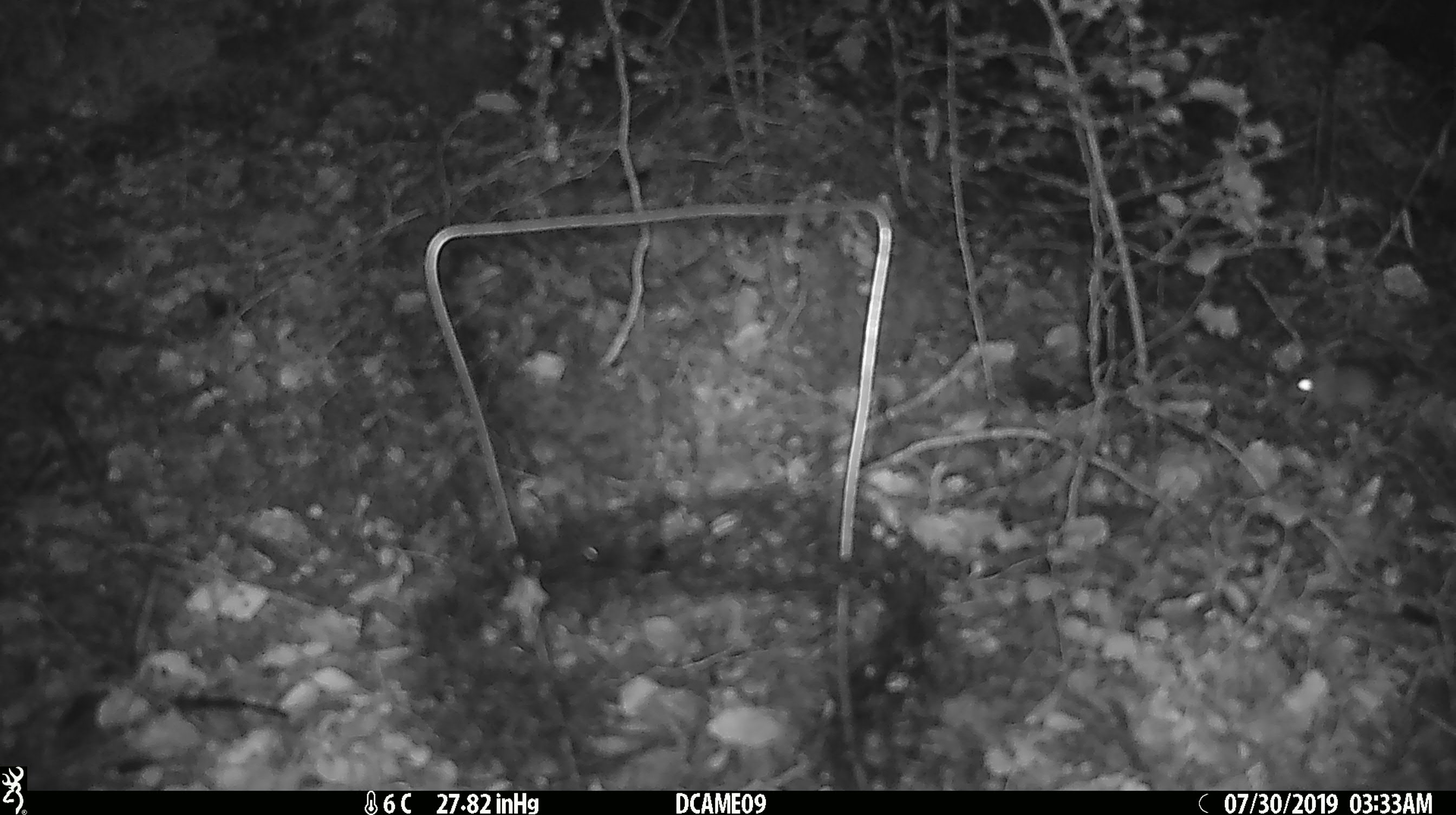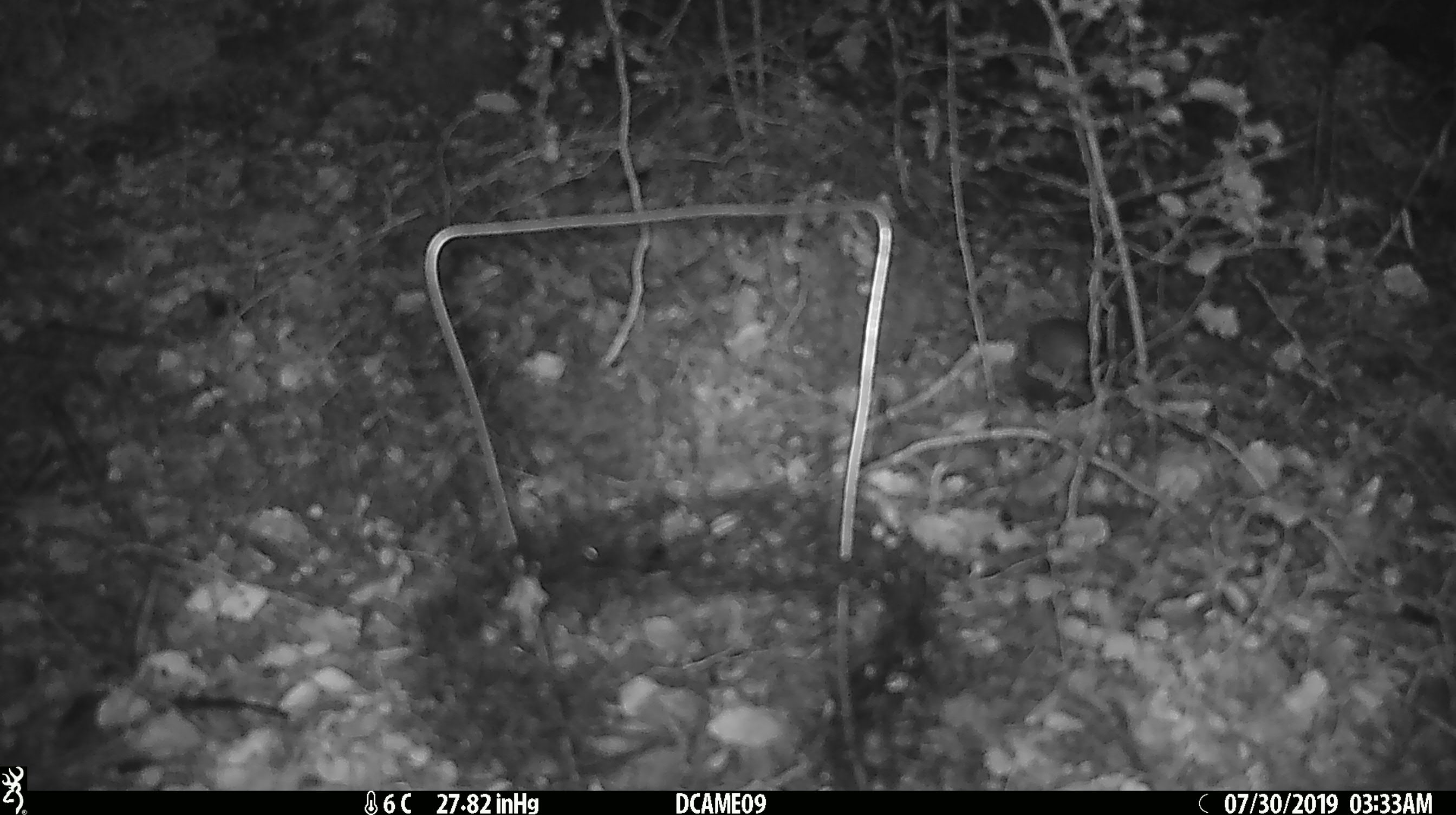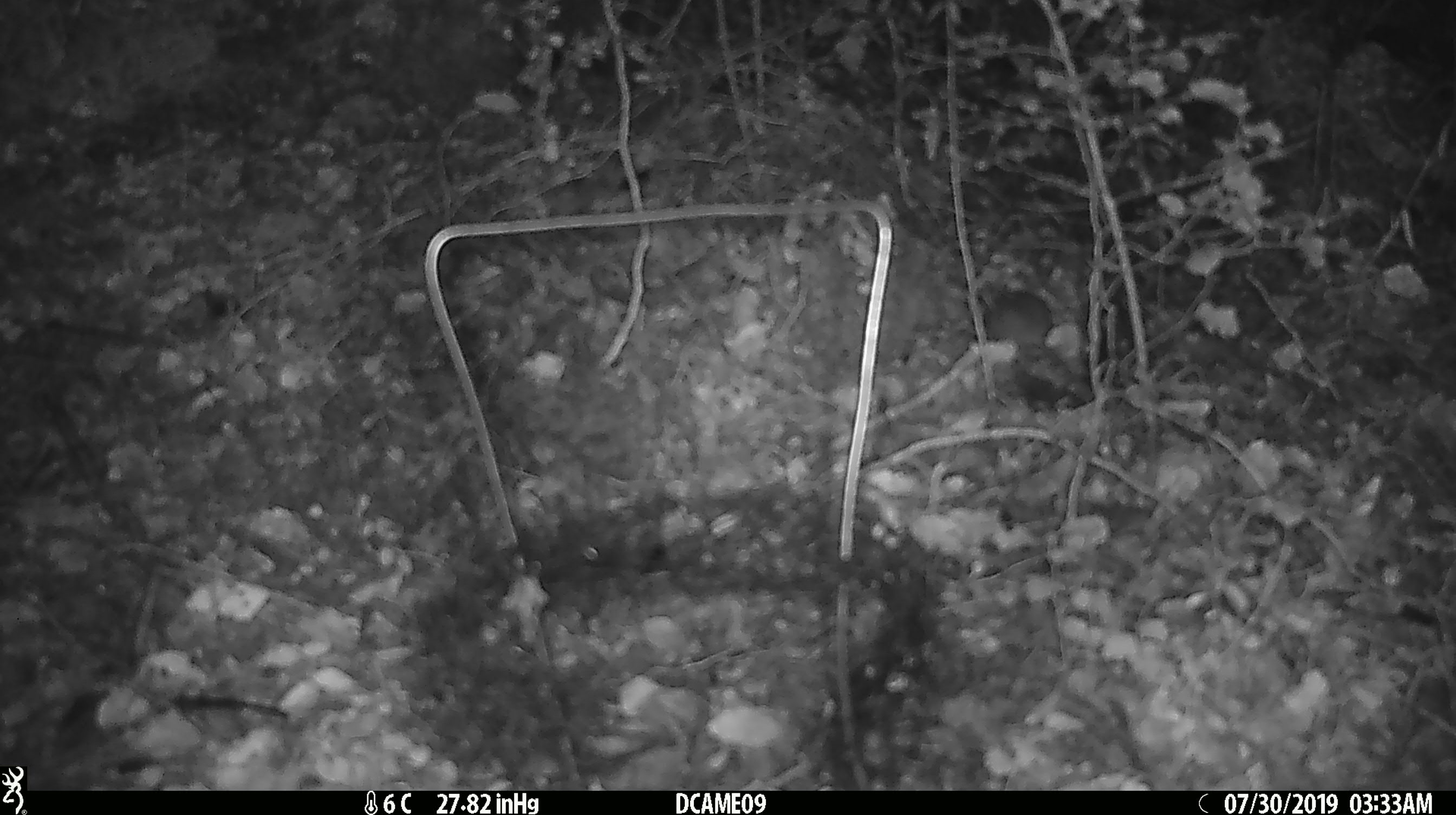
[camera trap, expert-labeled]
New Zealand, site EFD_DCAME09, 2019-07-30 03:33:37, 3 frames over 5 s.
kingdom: Animalia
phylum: Chordata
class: Mammalia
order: Rodentia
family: Muridae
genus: Mus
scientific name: Mus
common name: mouse